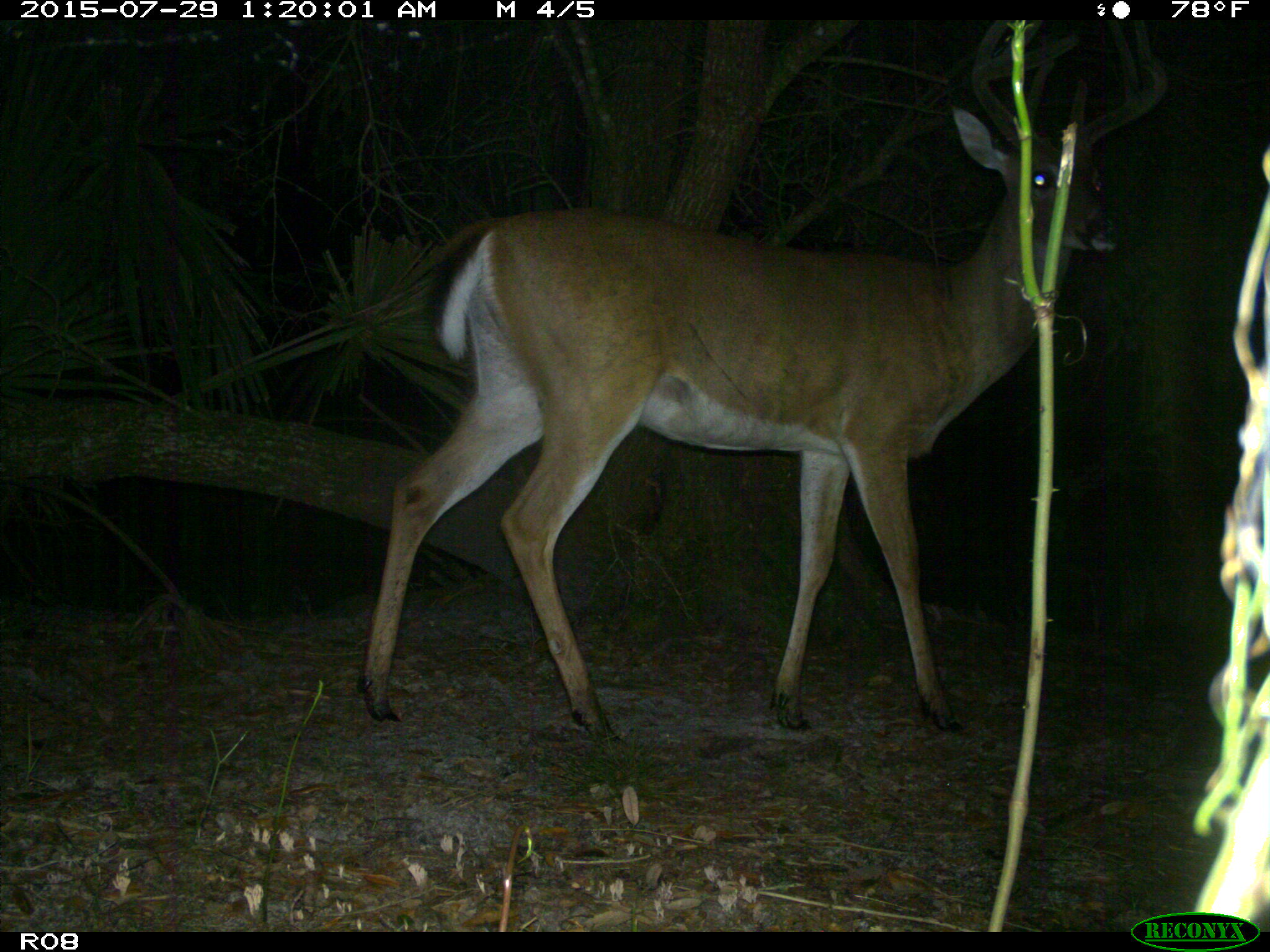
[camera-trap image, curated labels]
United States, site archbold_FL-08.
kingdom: Animalia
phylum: Chordata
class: Mammalia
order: Artiodactyla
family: Cervidae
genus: Odocoileus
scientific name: Odocoileus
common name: deer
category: unidentified deer